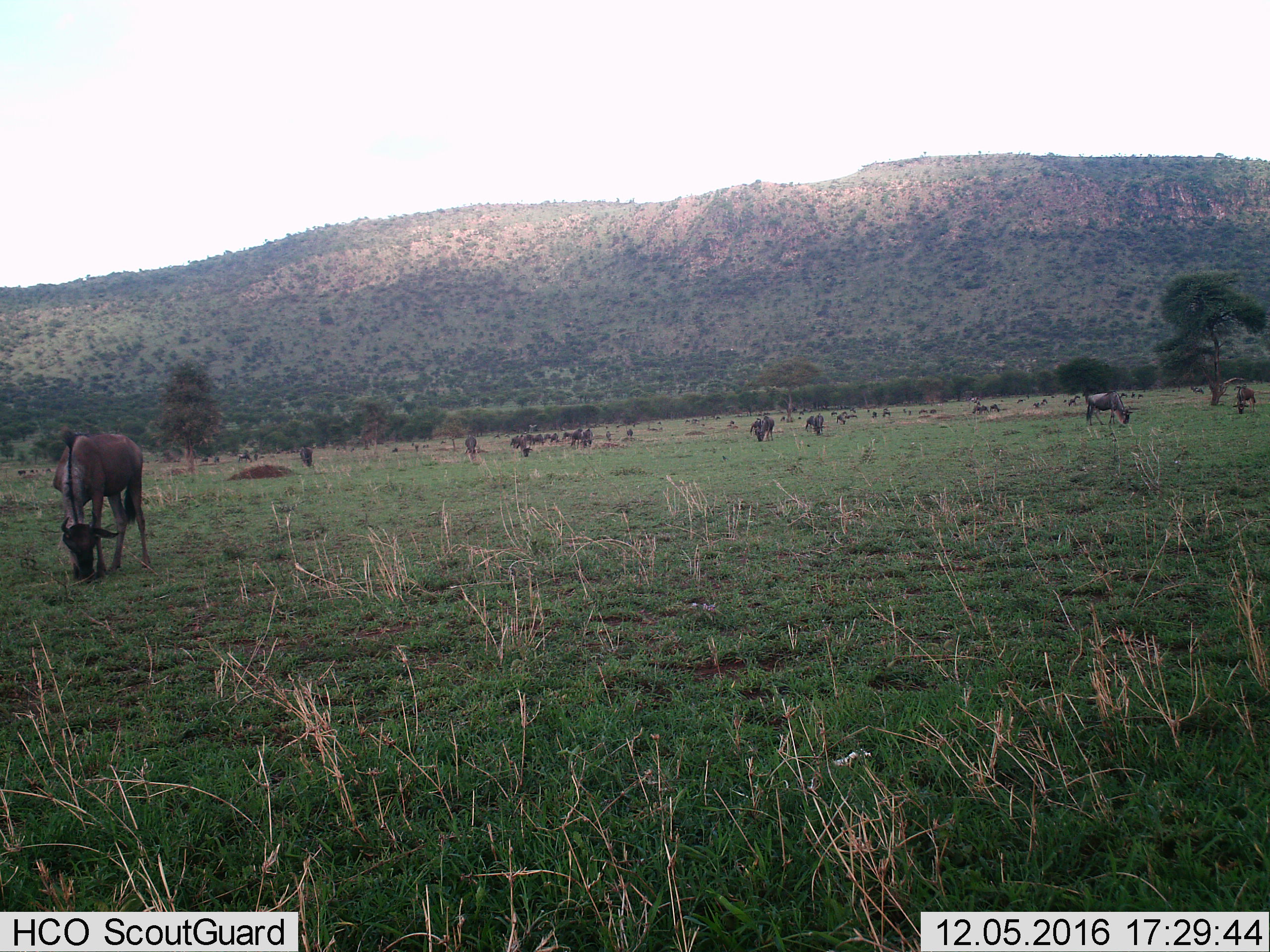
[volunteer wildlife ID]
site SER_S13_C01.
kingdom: Animalia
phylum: Chordata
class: Mammalia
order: Artiodactyla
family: Bovidae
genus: Connochaetes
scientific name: Connochaetes taurinus taurinus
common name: blue wildebeest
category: wildebeestblue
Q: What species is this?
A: Wildebeestblue (blue wildebeest) (Connochaetes taurinus taurinus).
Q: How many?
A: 11-50.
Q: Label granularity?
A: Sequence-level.